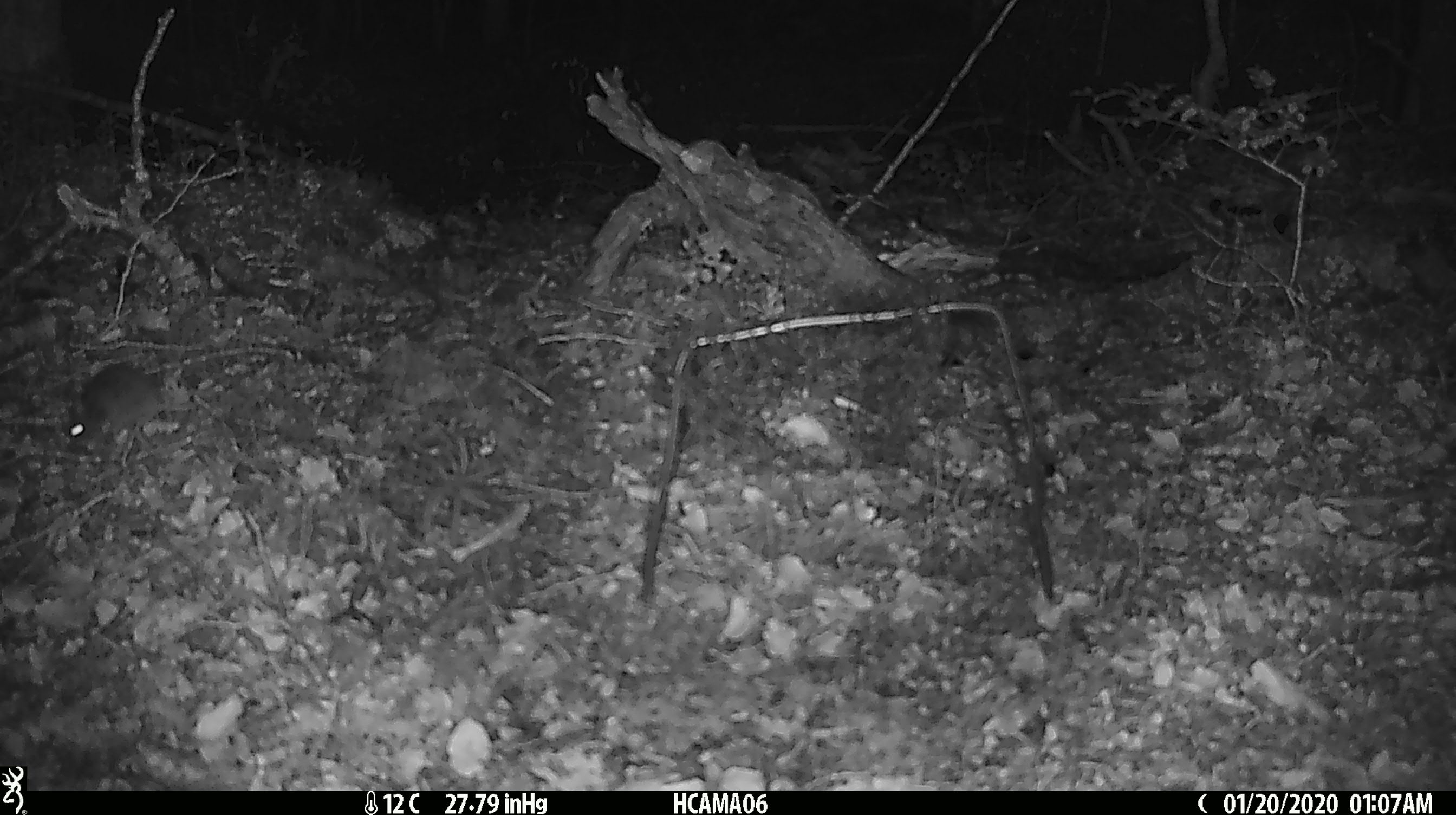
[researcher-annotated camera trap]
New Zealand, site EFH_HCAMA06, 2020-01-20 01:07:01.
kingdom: Animalia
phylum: Chordata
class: Mammalia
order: Rodentia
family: Muridae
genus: Mus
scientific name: Mus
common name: mouse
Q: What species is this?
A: Mouse (Mus).